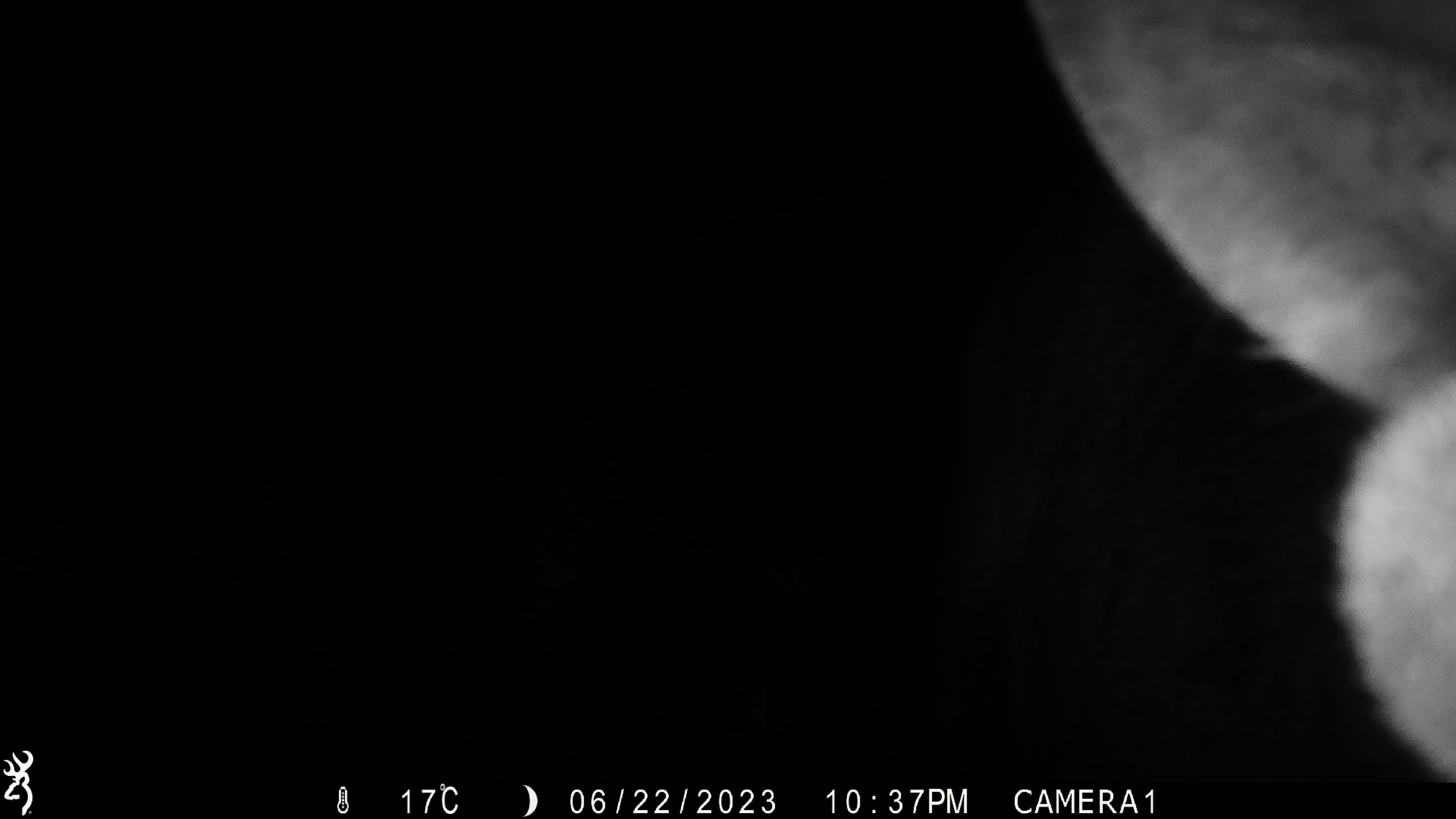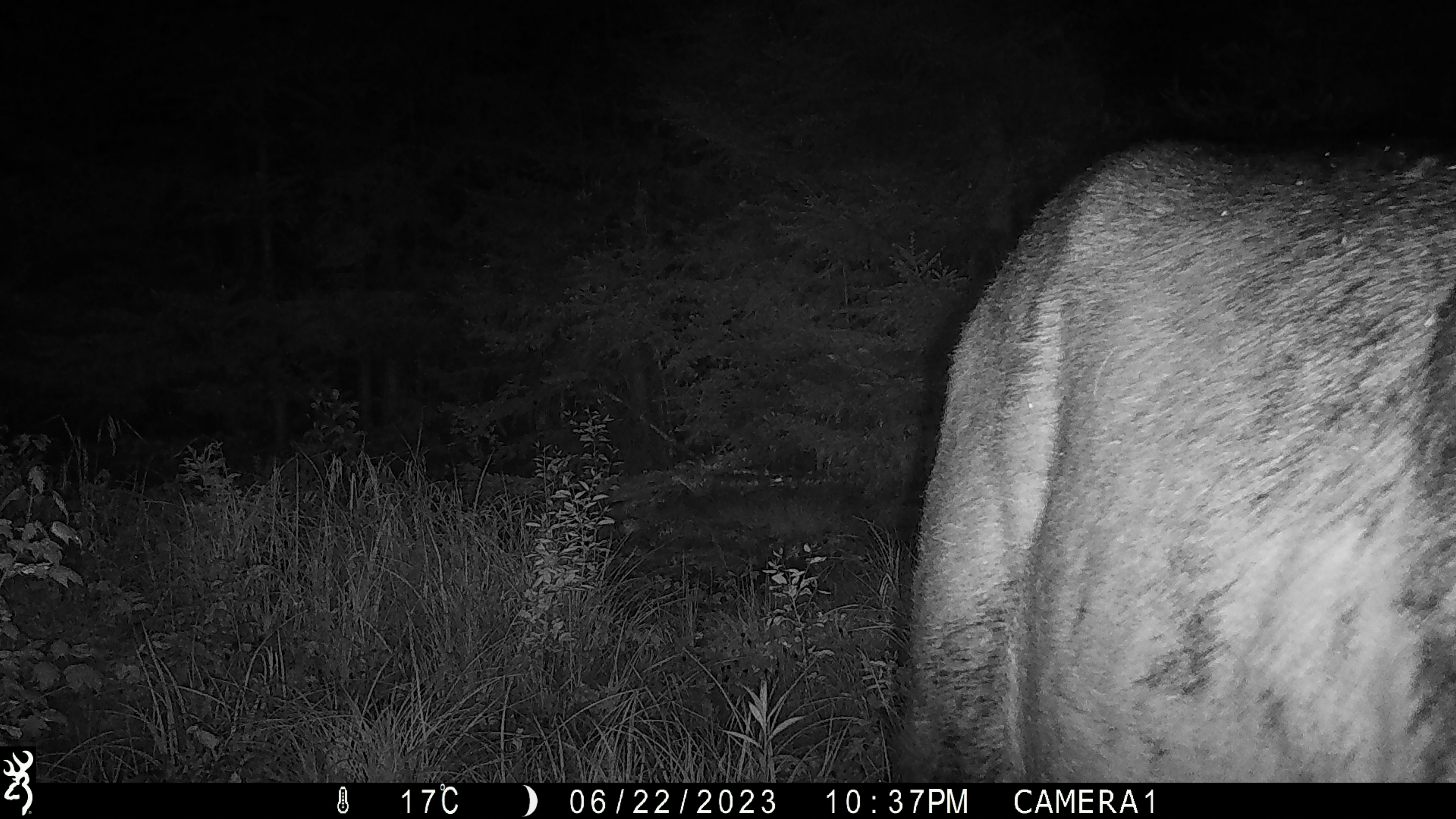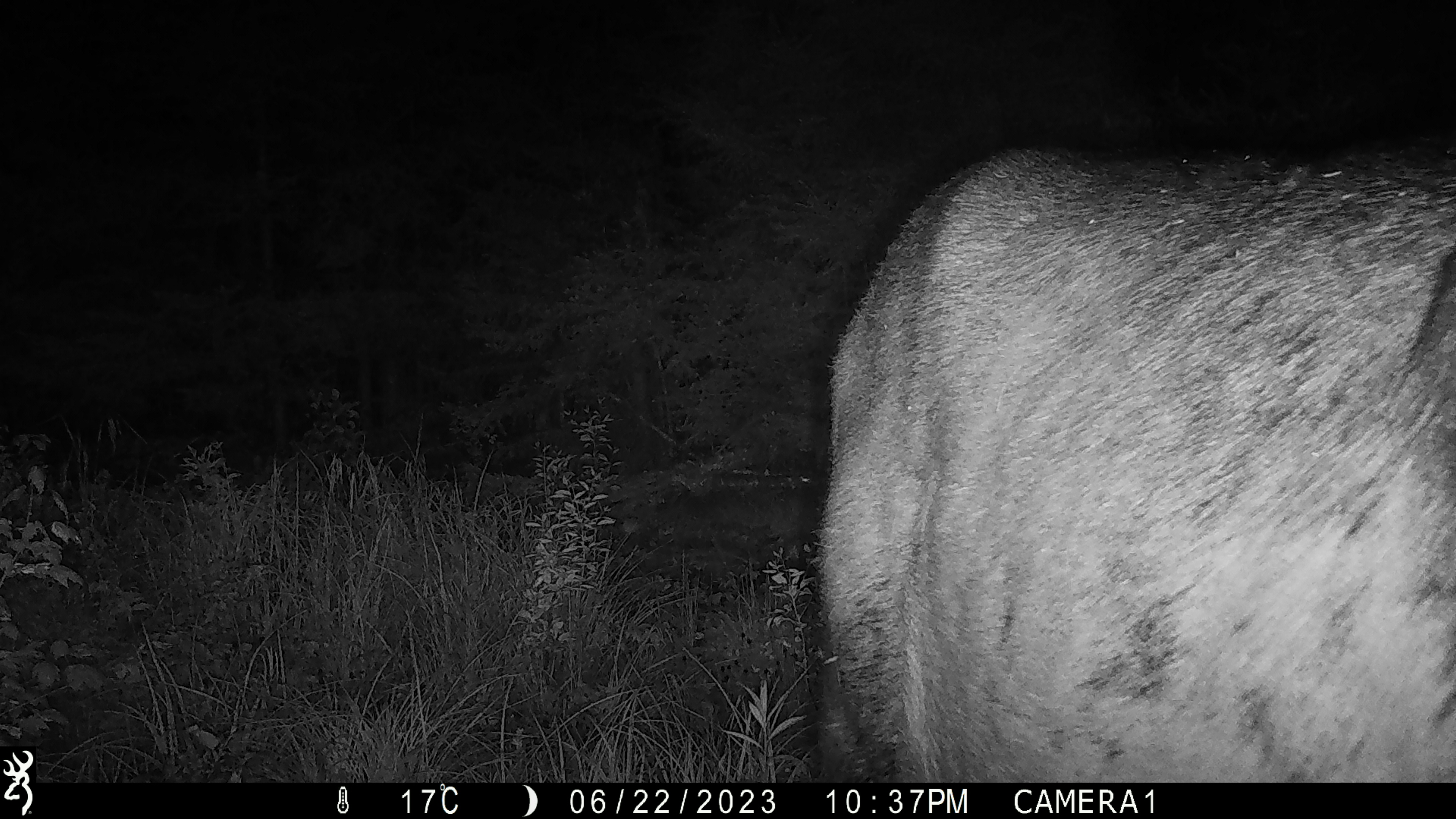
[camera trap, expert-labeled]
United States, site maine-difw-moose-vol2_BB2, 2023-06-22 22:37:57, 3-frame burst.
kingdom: Animalia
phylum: Chordata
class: Mammalia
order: Artiodactyla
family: Cervidae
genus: Alces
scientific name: Alces alces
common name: moose